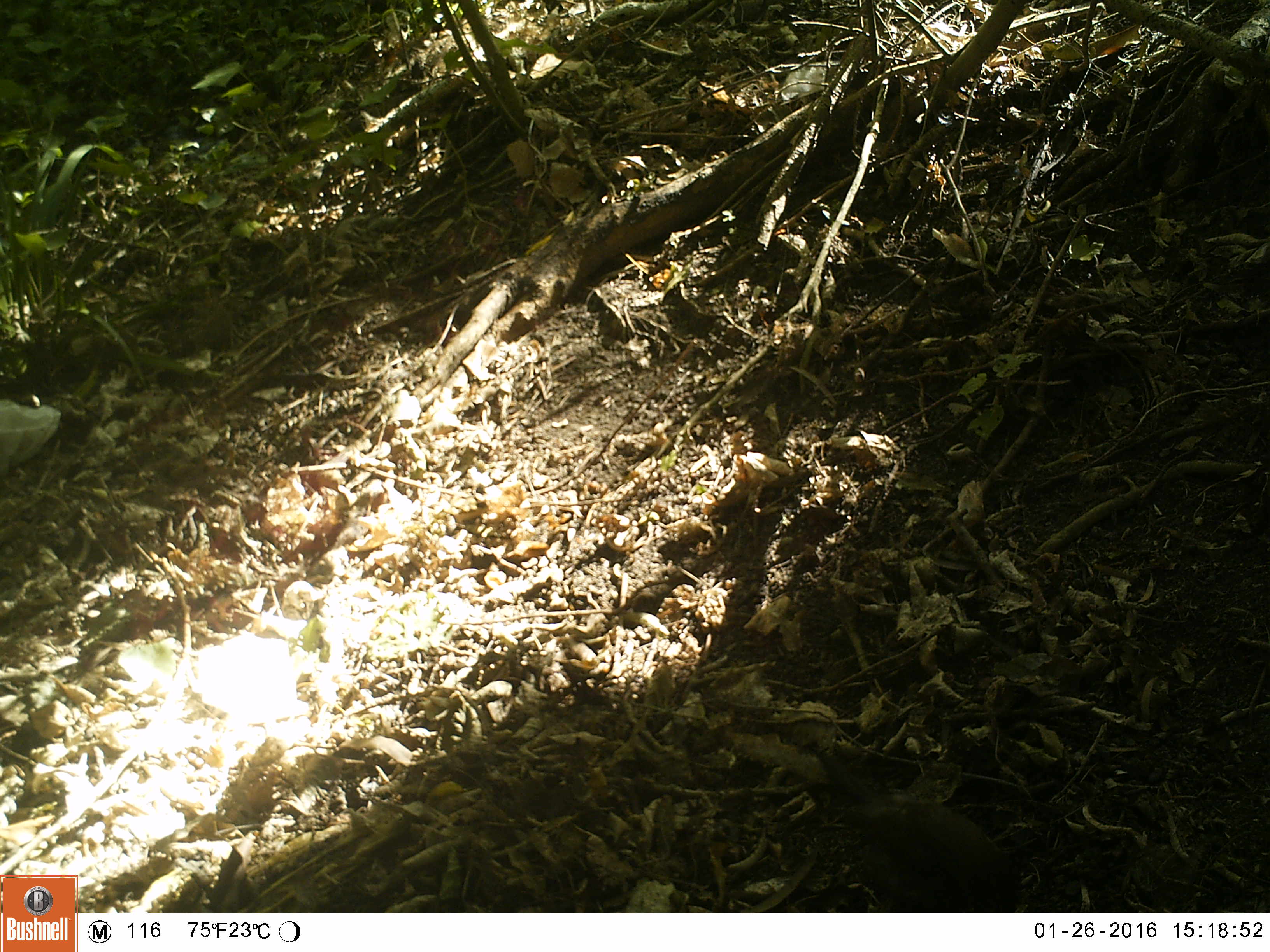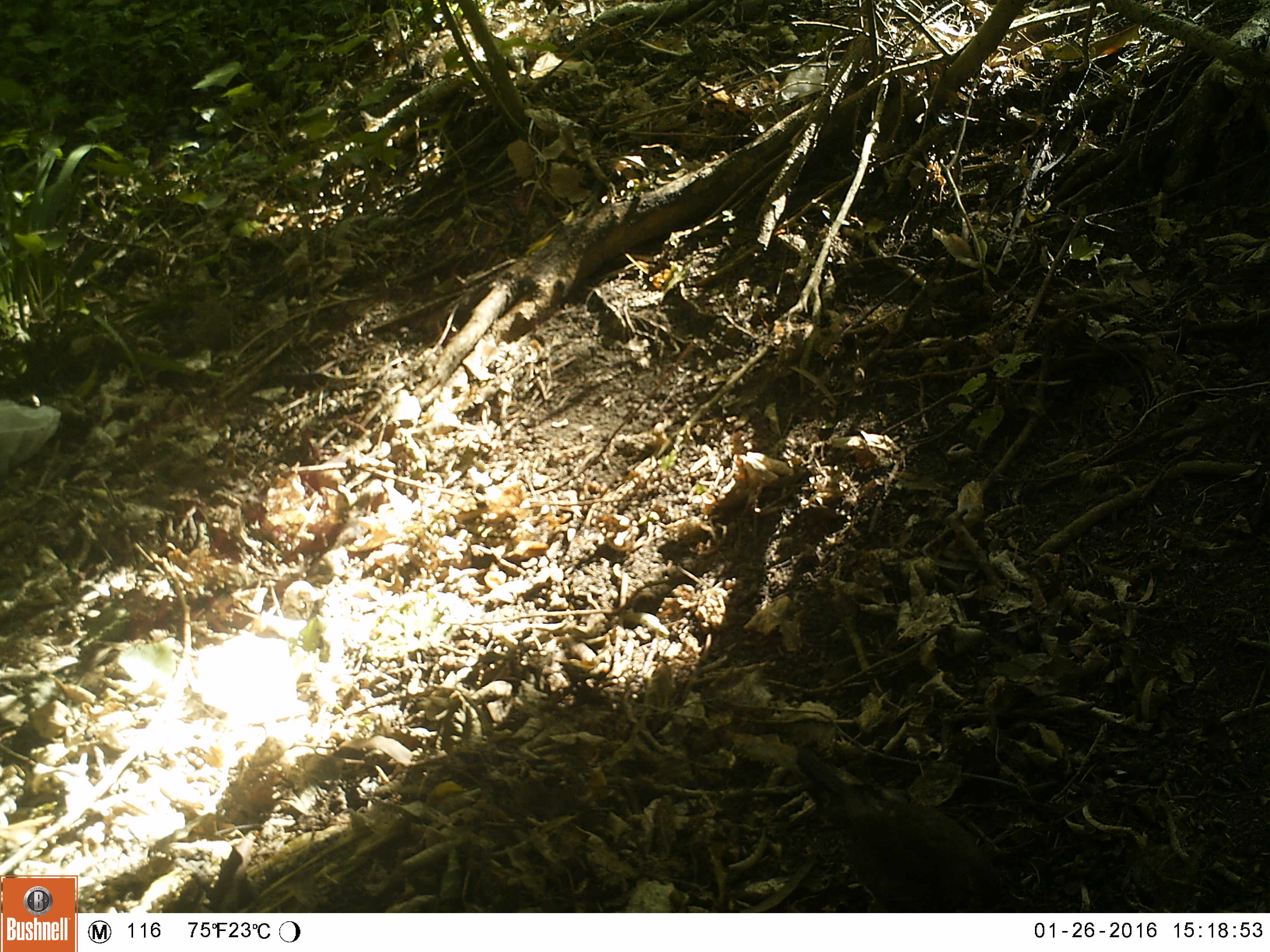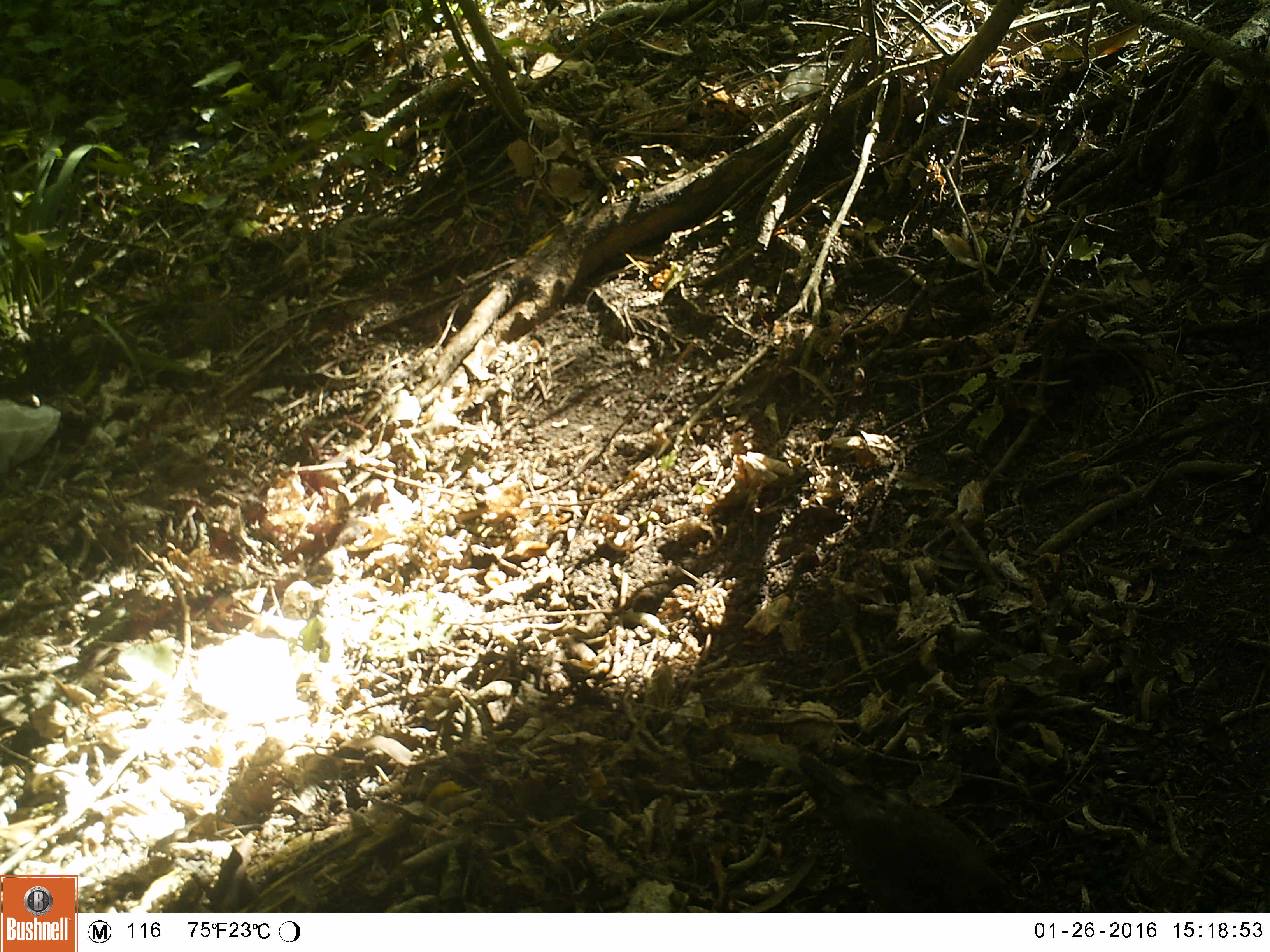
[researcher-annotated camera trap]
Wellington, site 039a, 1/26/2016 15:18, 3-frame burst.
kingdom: Animalia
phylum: Chordata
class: Aves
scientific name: Aves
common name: bird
Bird (Aves).